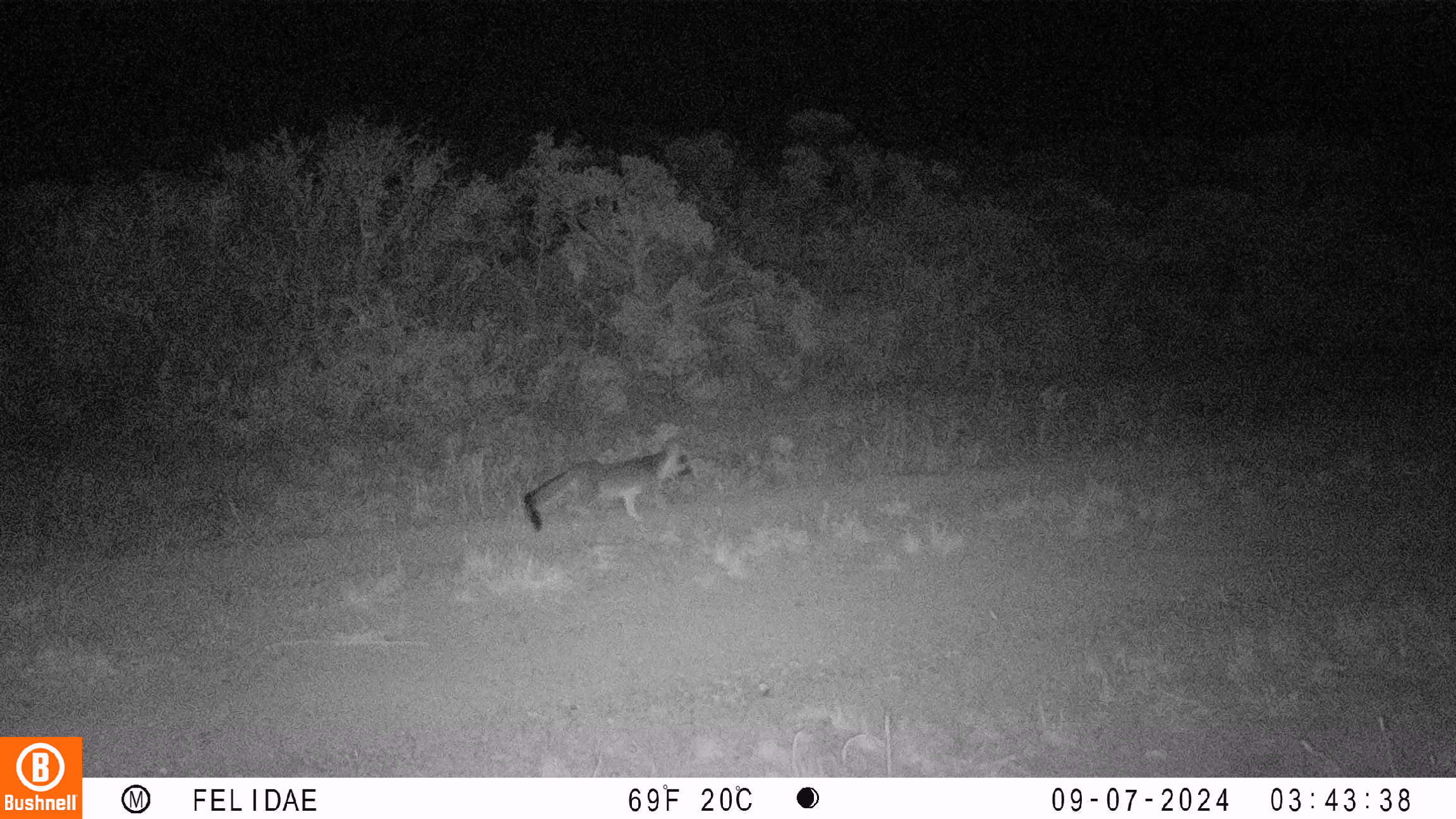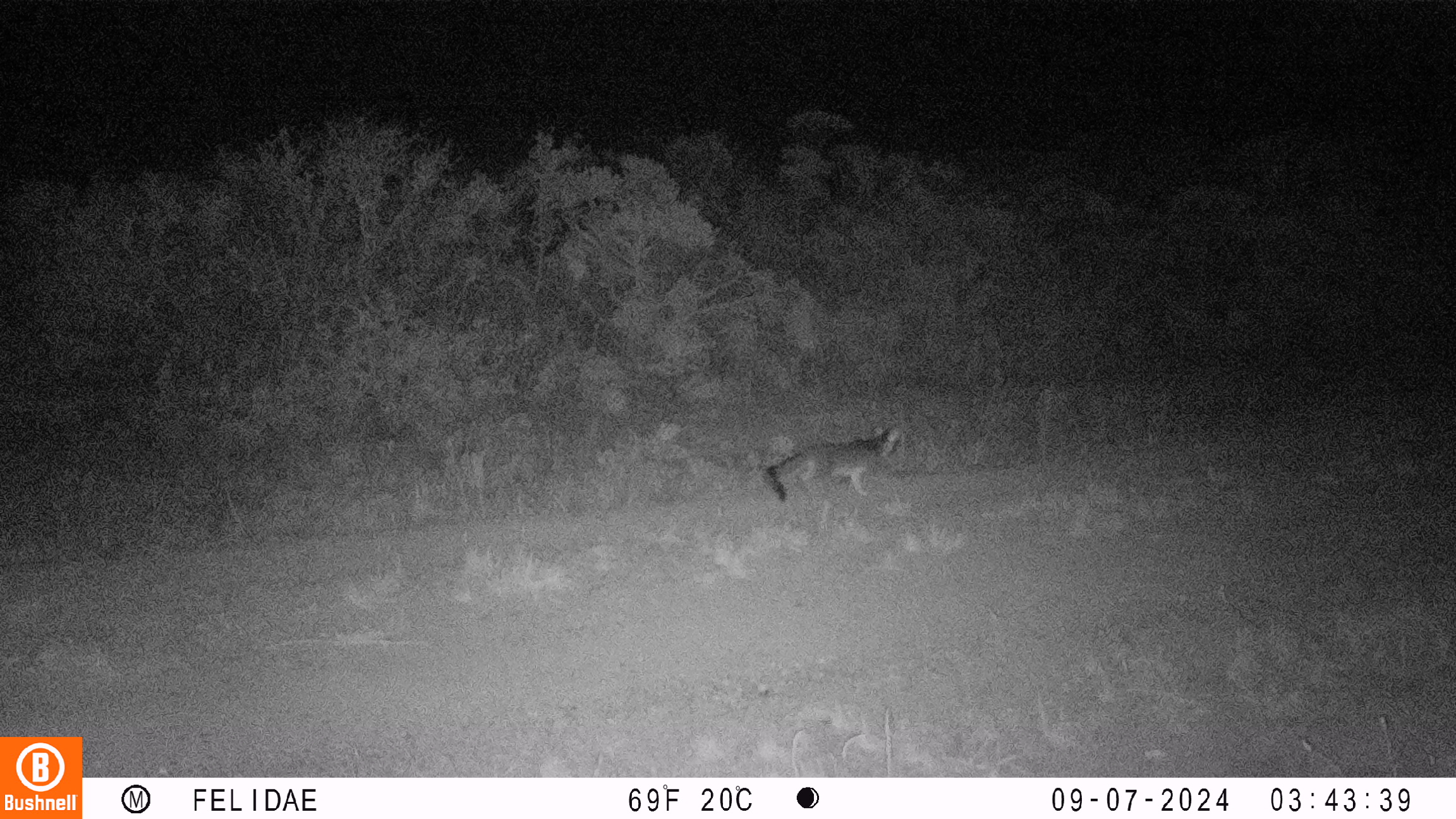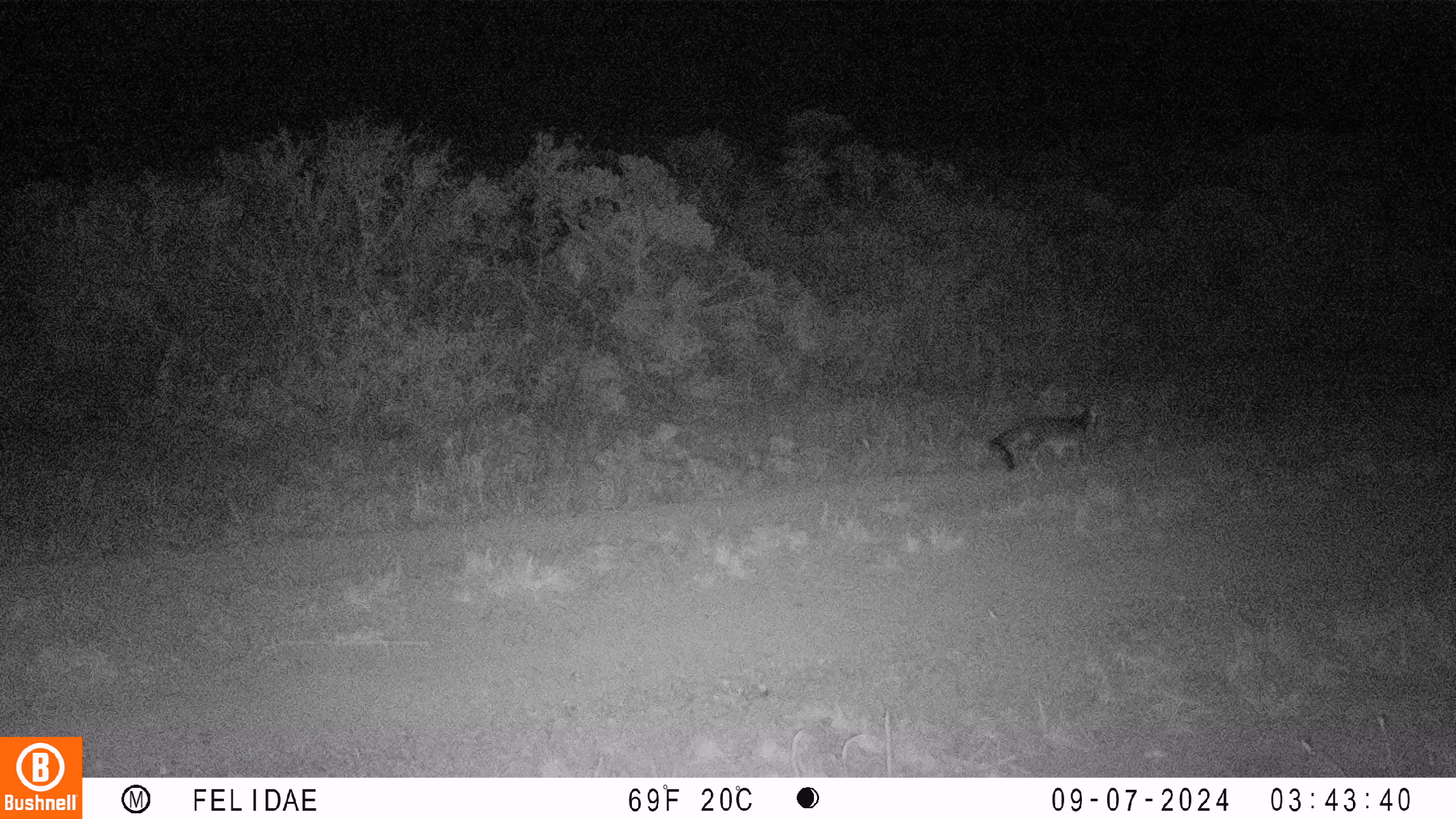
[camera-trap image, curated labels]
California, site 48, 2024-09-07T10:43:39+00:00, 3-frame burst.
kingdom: Animalia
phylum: Chordata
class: Mammalia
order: Carnivora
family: Canidae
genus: Urocyon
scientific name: Urocyon cinereoargenteus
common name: gray fox